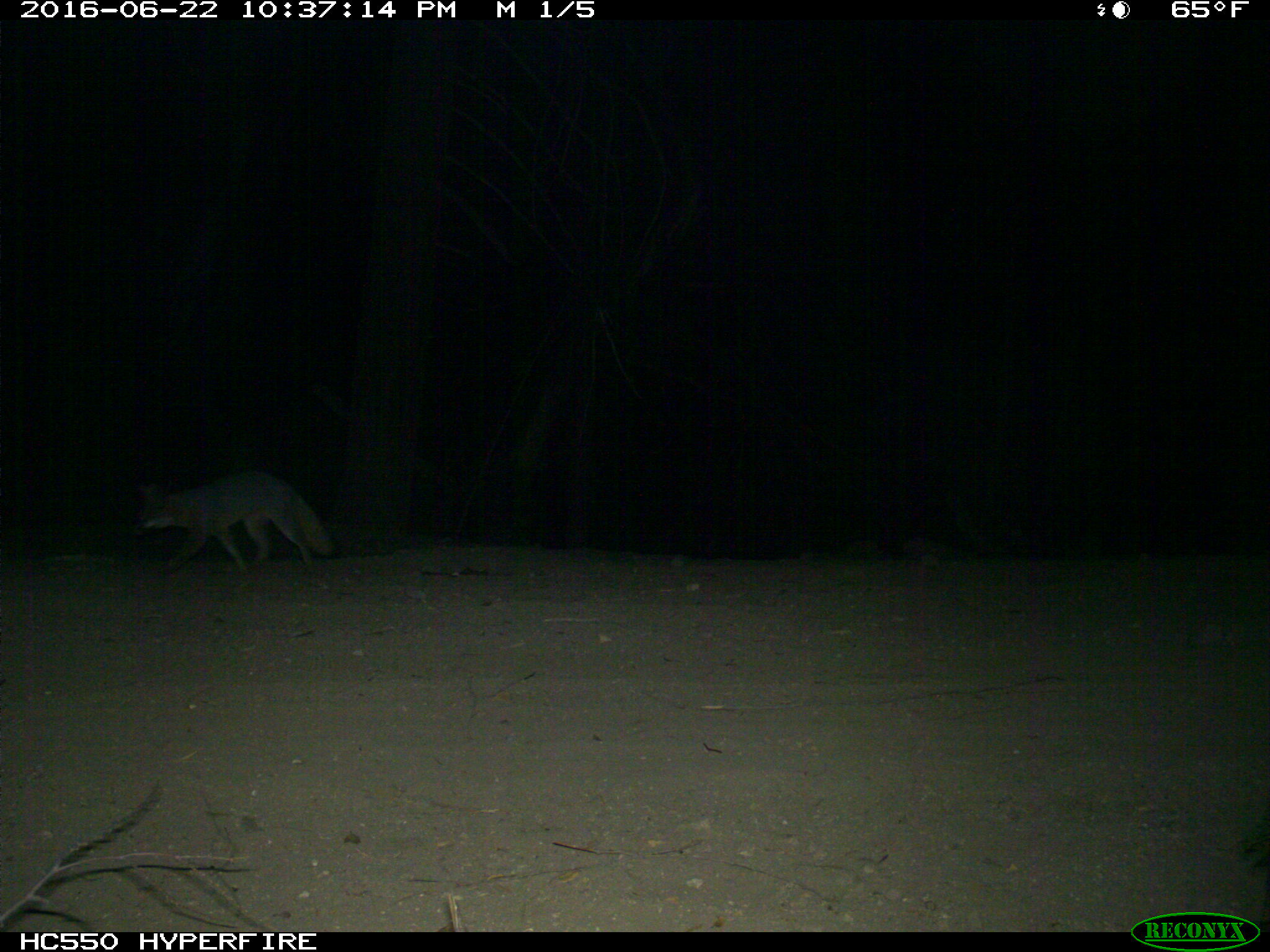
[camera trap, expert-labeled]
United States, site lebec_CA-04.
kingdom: Animalia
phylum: Chordata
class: Mammalia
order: Carnivora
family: Canidae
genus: Urocyon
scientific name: Urocyon cinereoargenteus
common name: gray fox